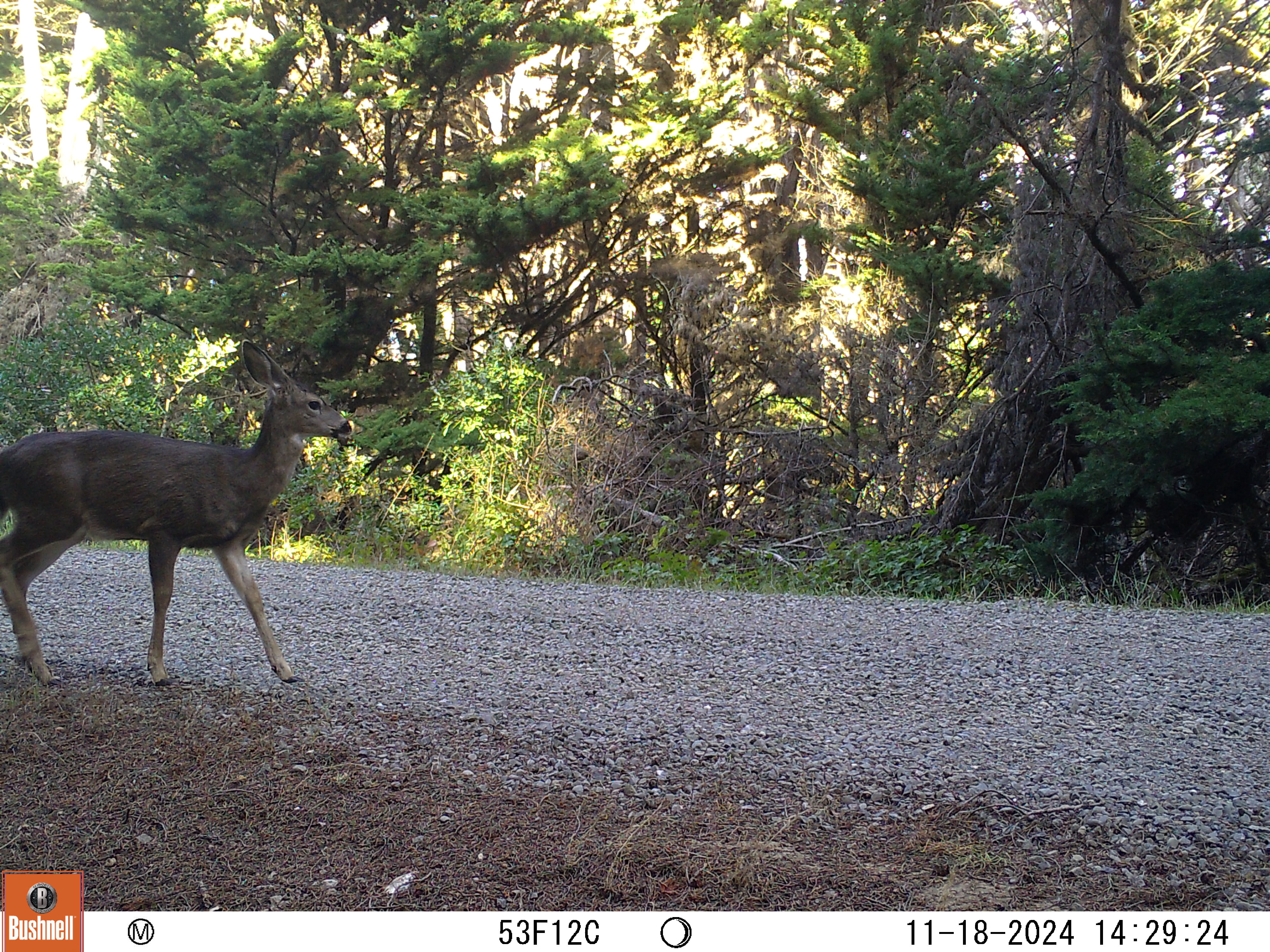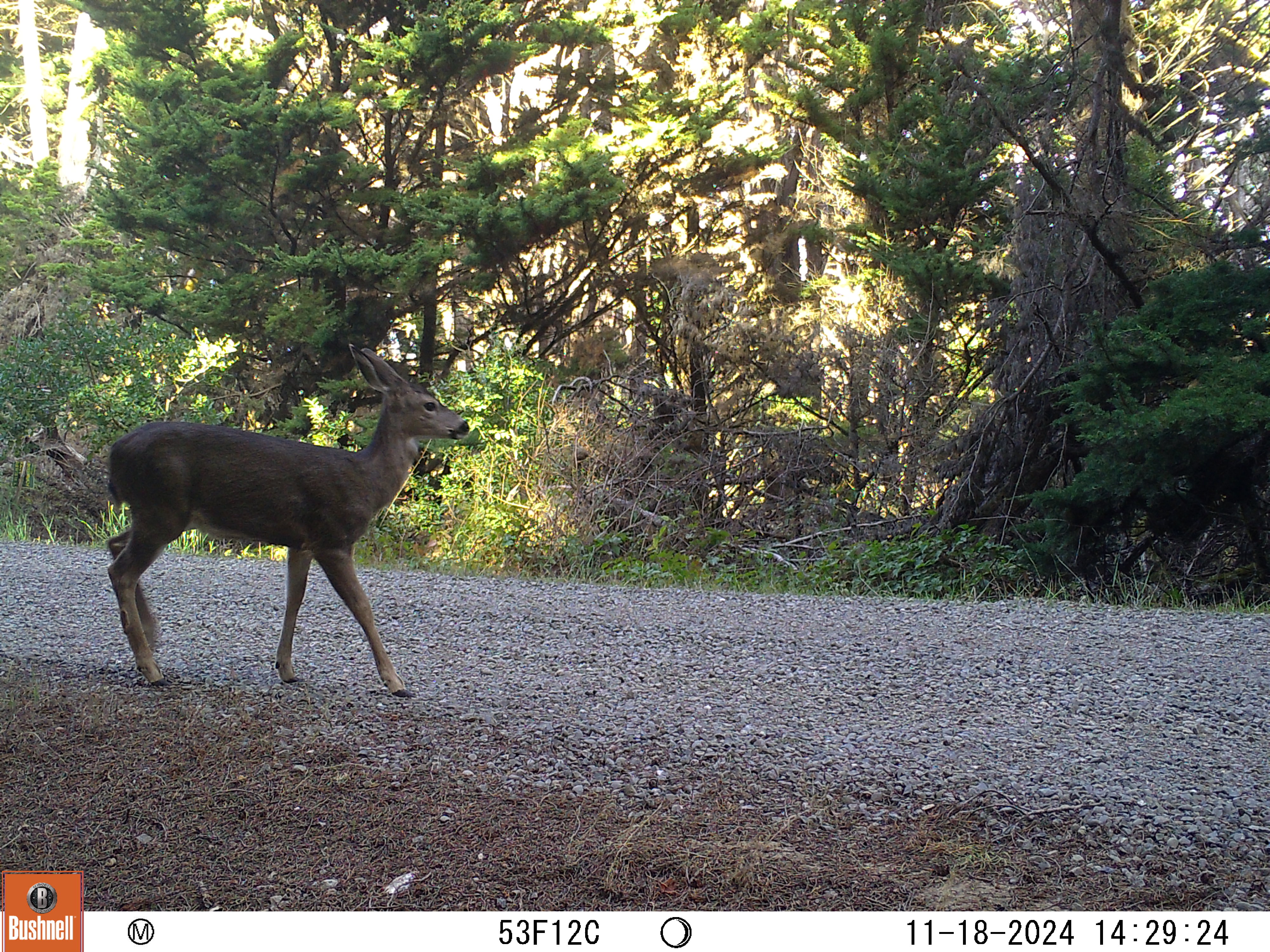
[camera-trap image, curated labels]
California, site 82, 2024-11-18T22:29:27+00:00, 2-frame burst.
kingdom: Animalia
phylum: Chordata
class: Mammalia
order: Artiodactyla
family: Cervidae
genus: Odocoileus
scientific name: Odocoileus hemionus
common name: mule deer